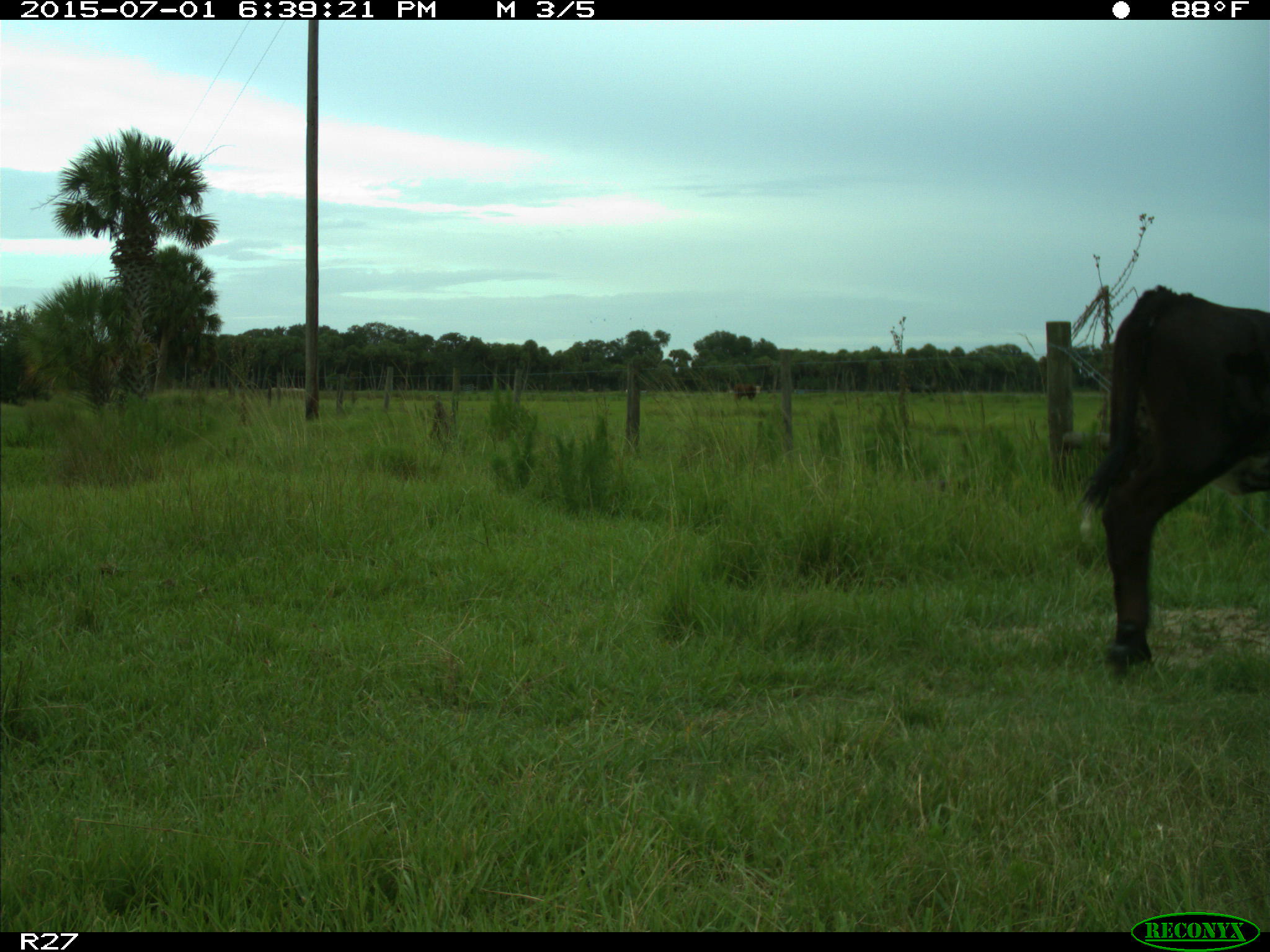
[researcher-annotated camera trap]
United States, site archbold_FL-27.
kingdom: Animalia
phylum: Chordata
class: Mammalia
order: Artiodactyla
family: Bovidae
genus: Bos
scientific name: Bos taurus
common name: domestic cow